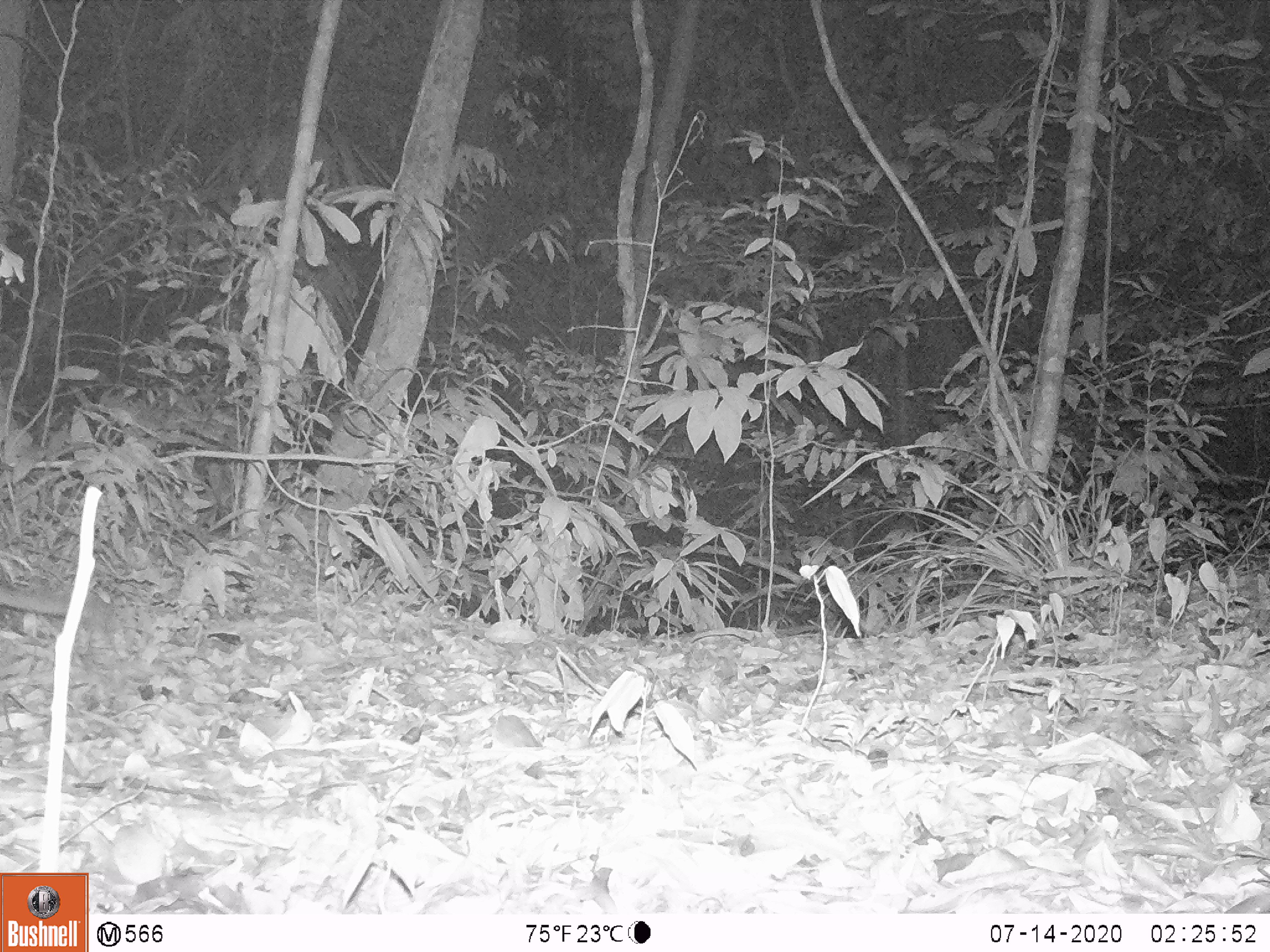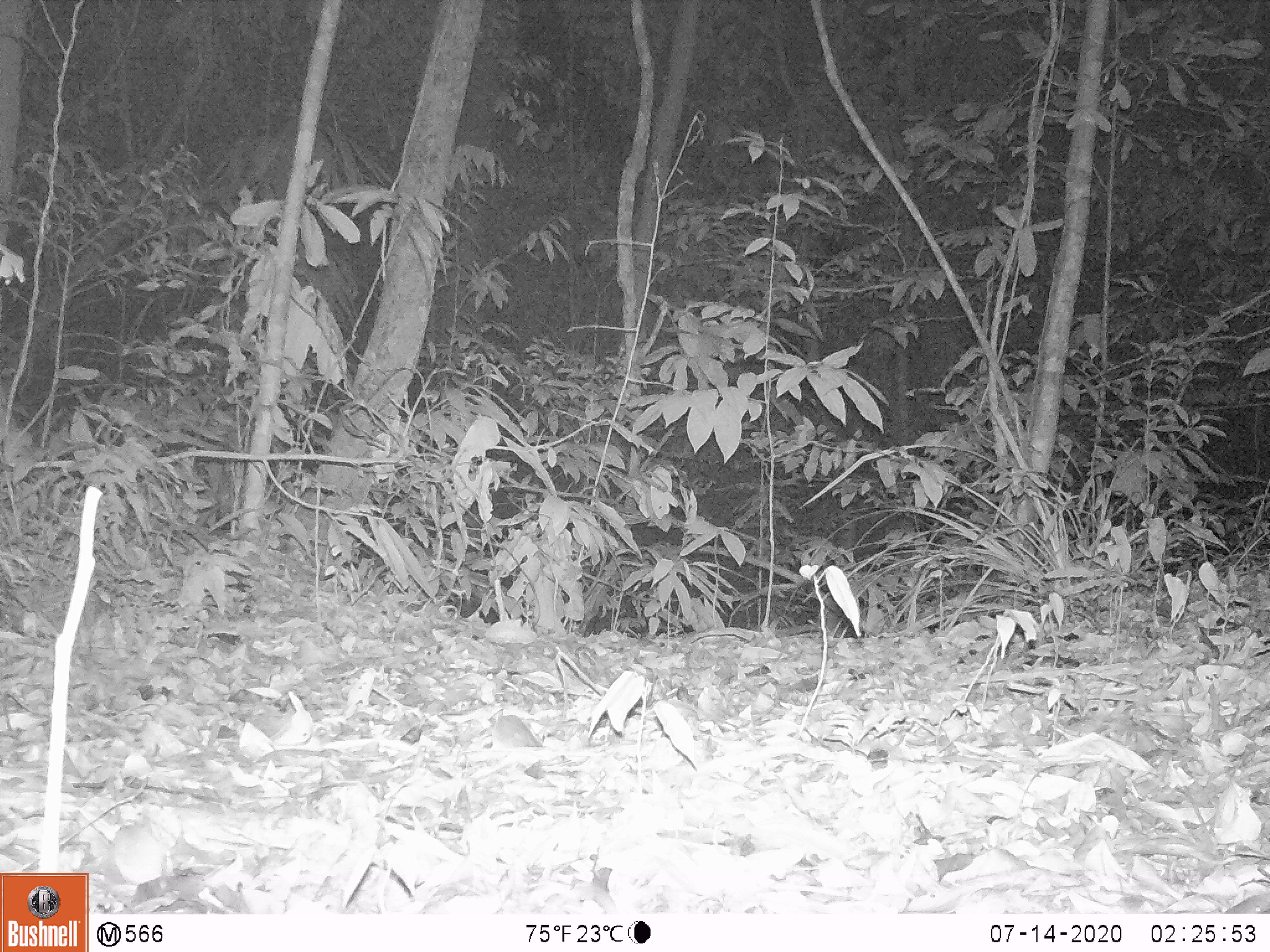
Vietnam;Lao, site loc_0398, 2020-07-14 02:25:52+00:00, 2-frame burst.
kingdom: Animalia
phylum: Chordata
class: Mammalia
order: Carnivora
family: Mustelidae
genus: Melogale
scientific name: Melogale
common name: ferret badger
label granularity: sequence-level